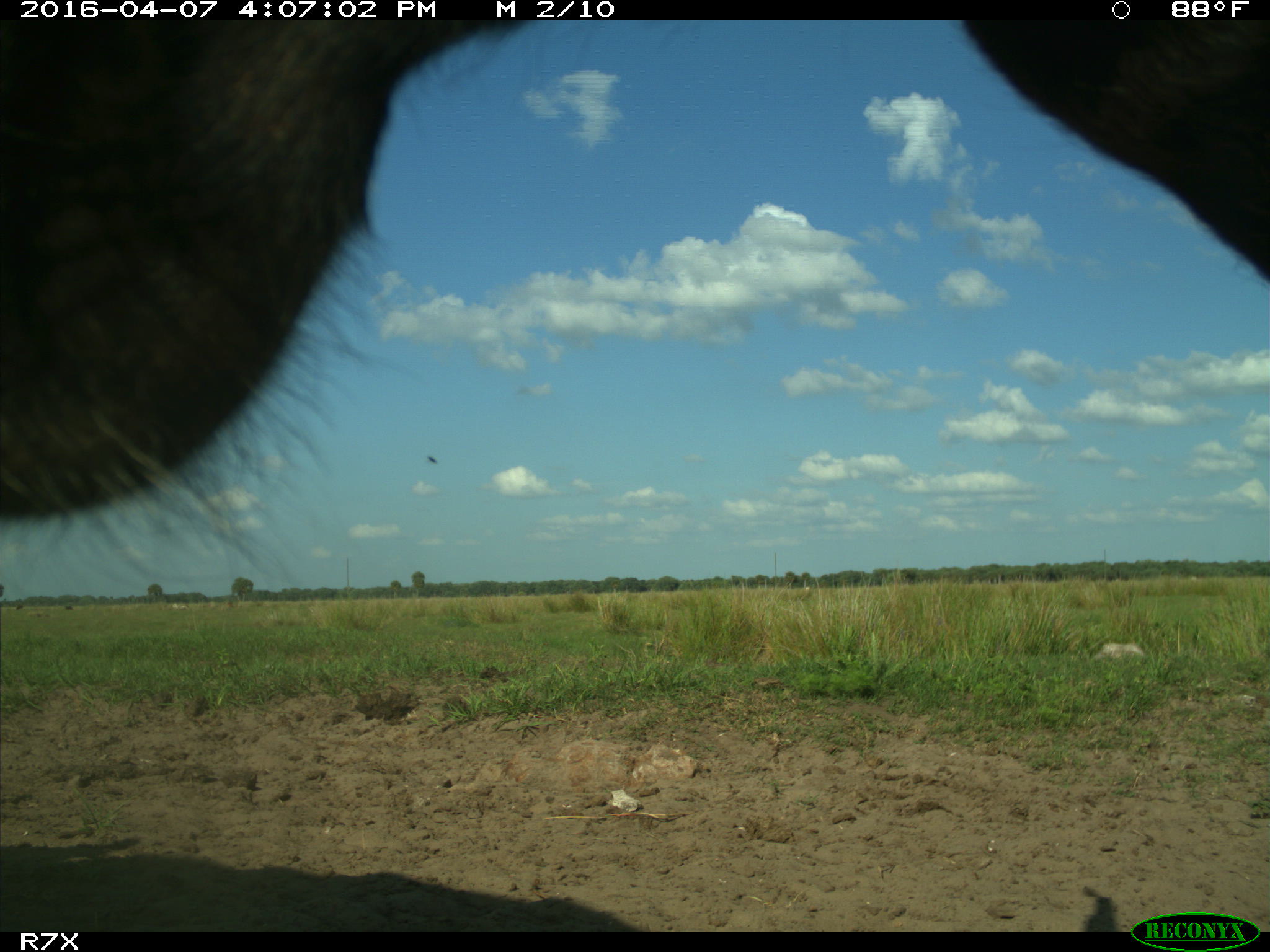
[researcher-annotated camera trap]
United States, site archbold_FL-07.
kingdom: Animalia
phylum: Chordata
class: Mammalia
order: Artiodactyla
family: Bovidae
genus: Bos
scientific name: Bos taurus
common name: domestic cow